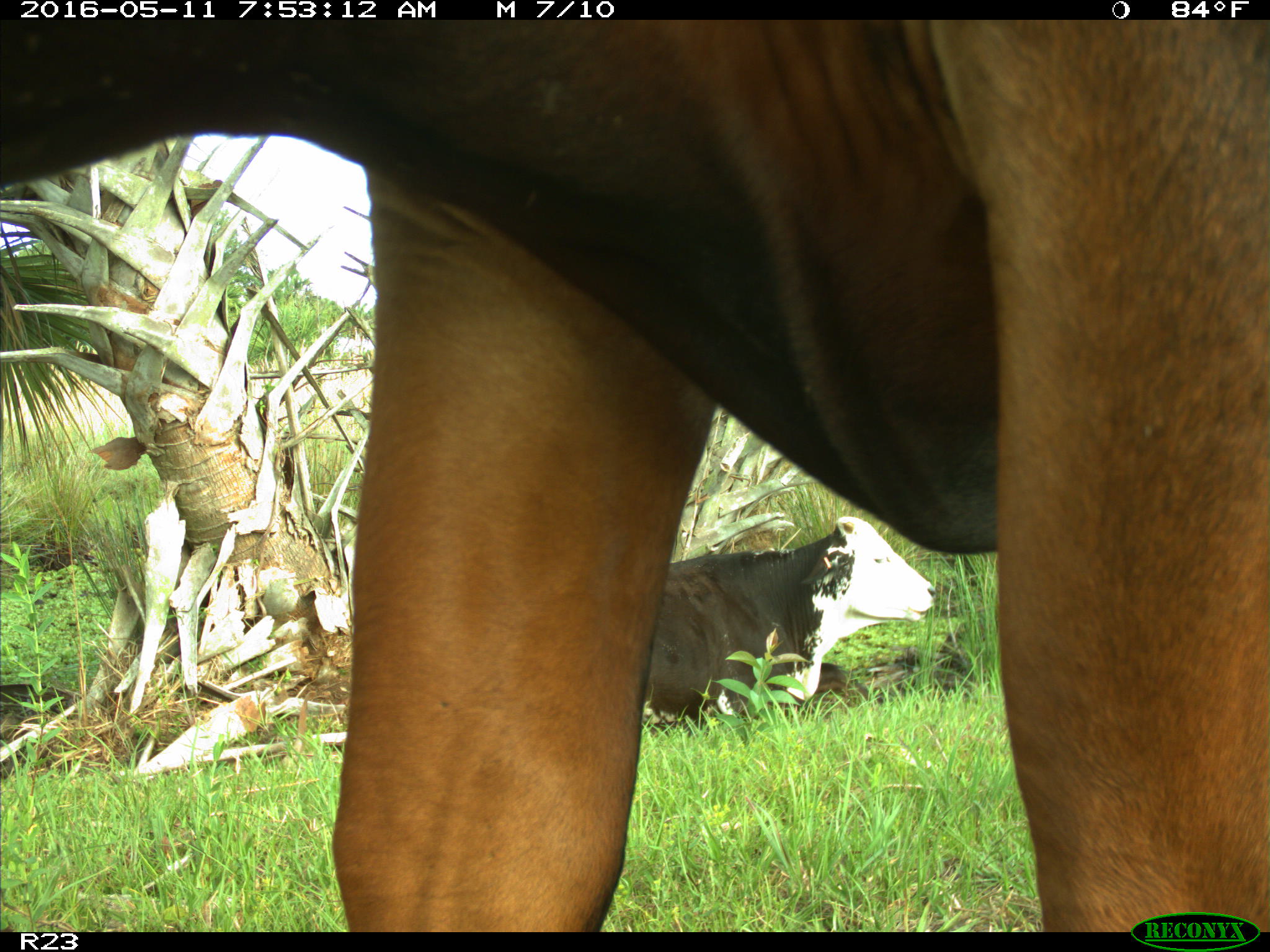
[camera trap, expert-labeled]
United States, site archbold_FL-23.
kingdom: Animalia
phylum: Chordata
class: Mammalia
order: Artiodactyla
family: Bovidae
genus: Bos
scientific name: Bos taurus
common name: domestic cow